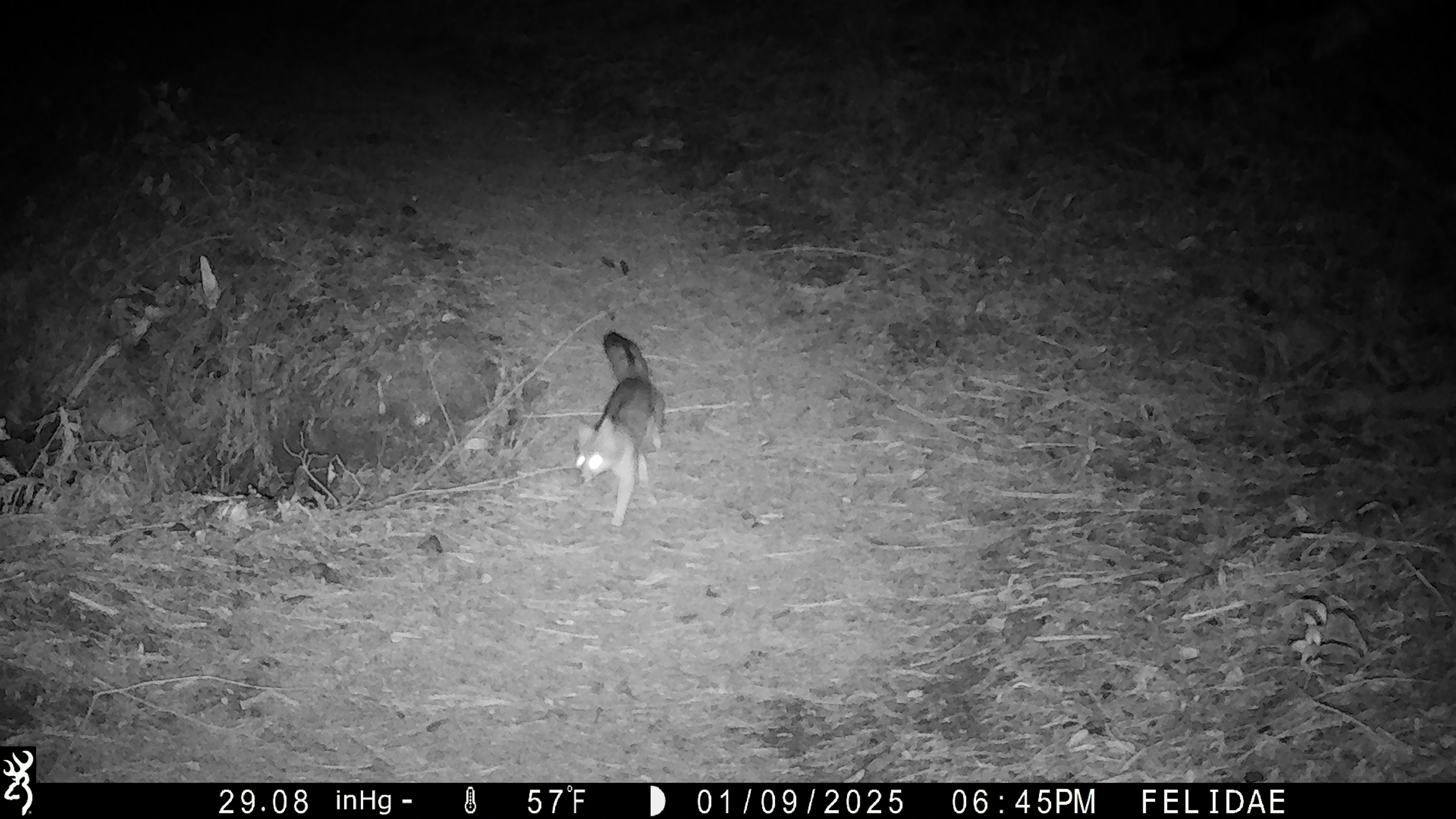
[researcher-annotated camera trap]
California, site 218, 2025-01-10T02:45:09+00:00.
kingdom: Animalia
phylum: Chordata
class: Mammalia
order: Carnivora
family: Canidae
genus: Urocyon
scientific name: Urocyon cinereoargenteus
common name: gray fox